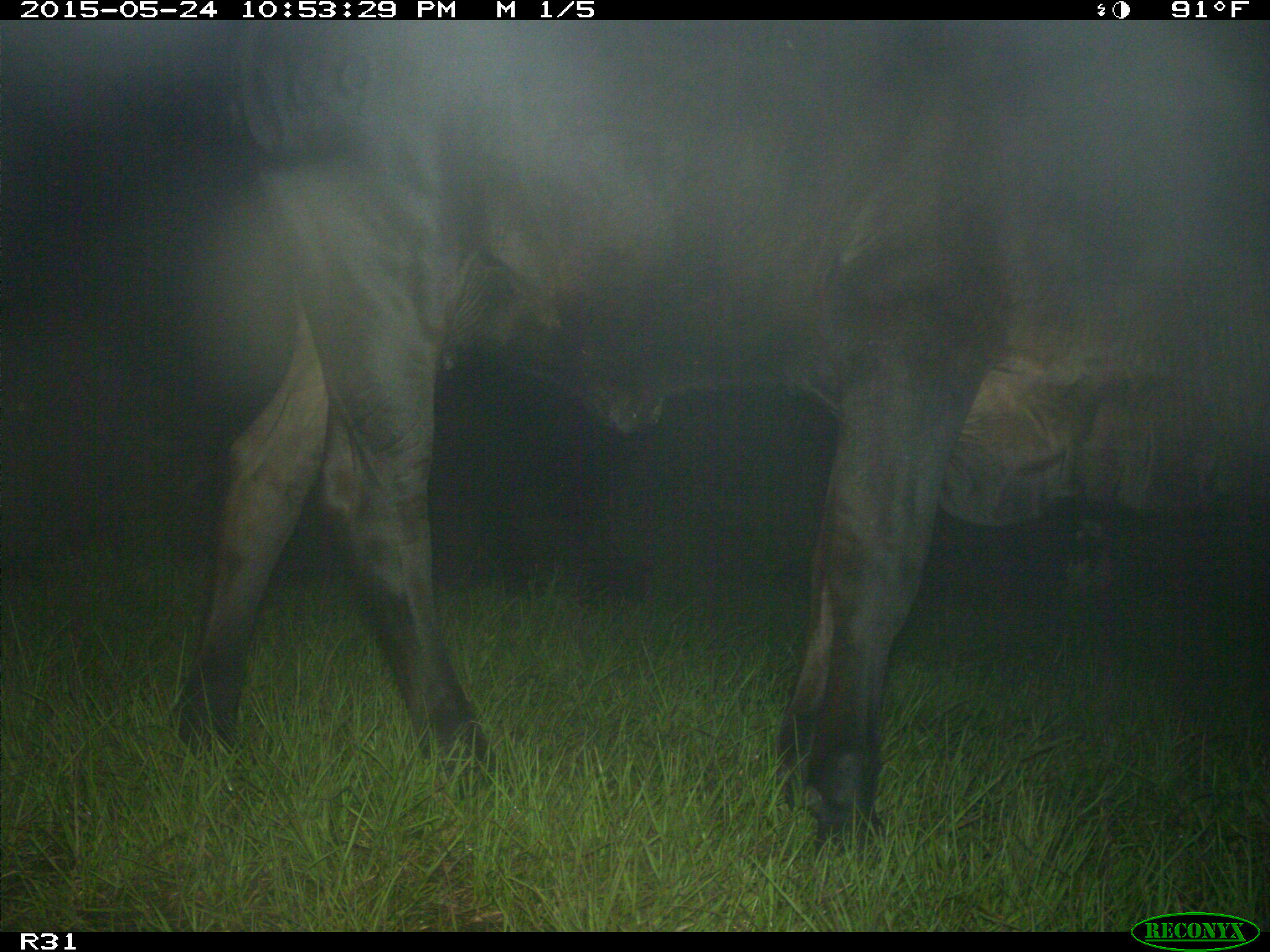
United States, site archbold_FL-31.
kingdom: Animalia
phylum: Chordata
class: Mammalia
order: Artiodactyla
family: Bovidae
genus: Bos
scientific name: Bos taurus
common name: domestic cow